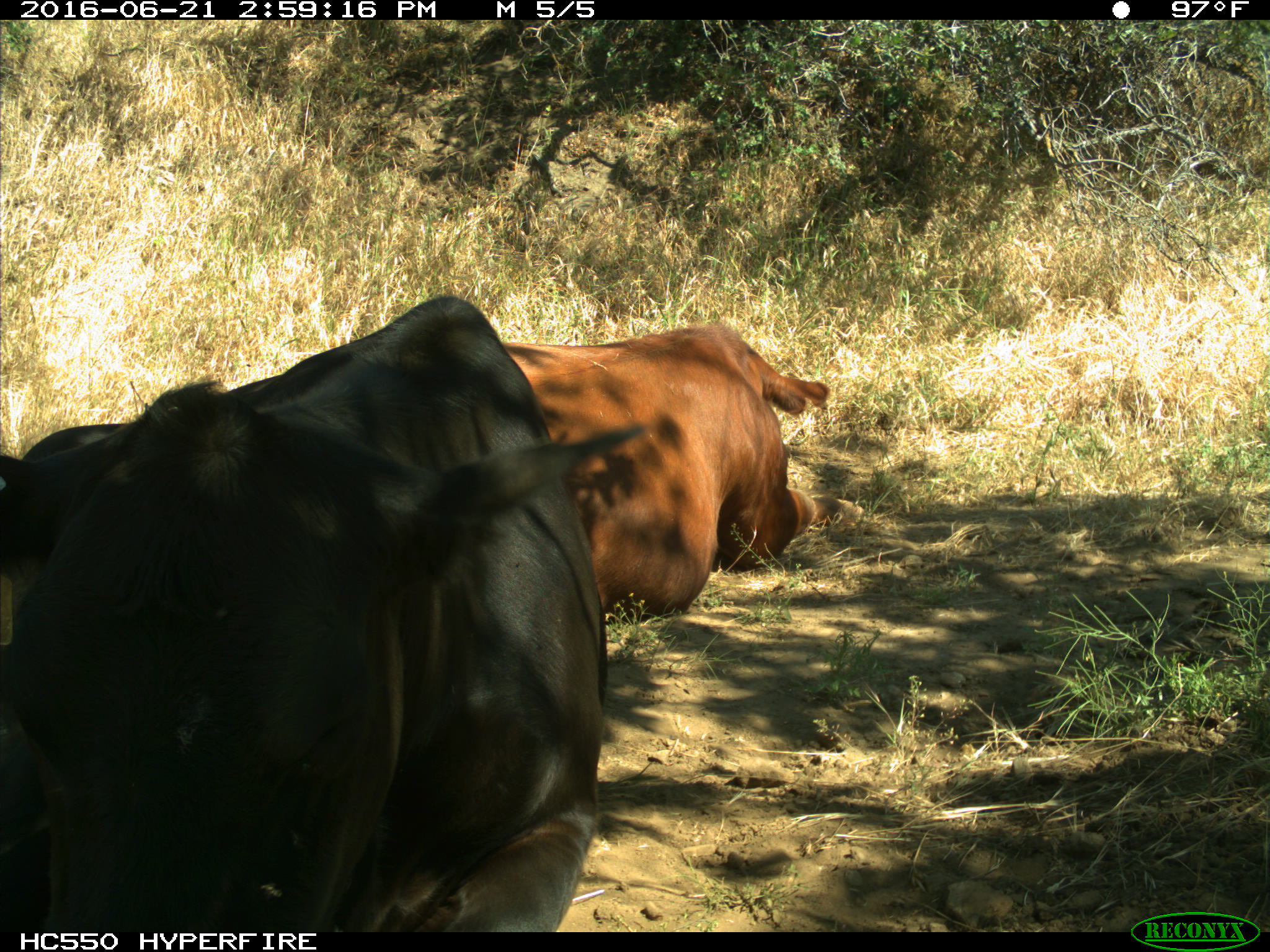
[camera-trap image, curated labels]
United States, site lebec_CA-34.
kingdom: Animalia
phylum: Chordata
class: Mammalia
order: Artiodactyla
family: Bovidae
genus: Bos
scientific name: Bos taurus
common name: domestic cow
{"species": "Bos taurus (domestic cow)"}